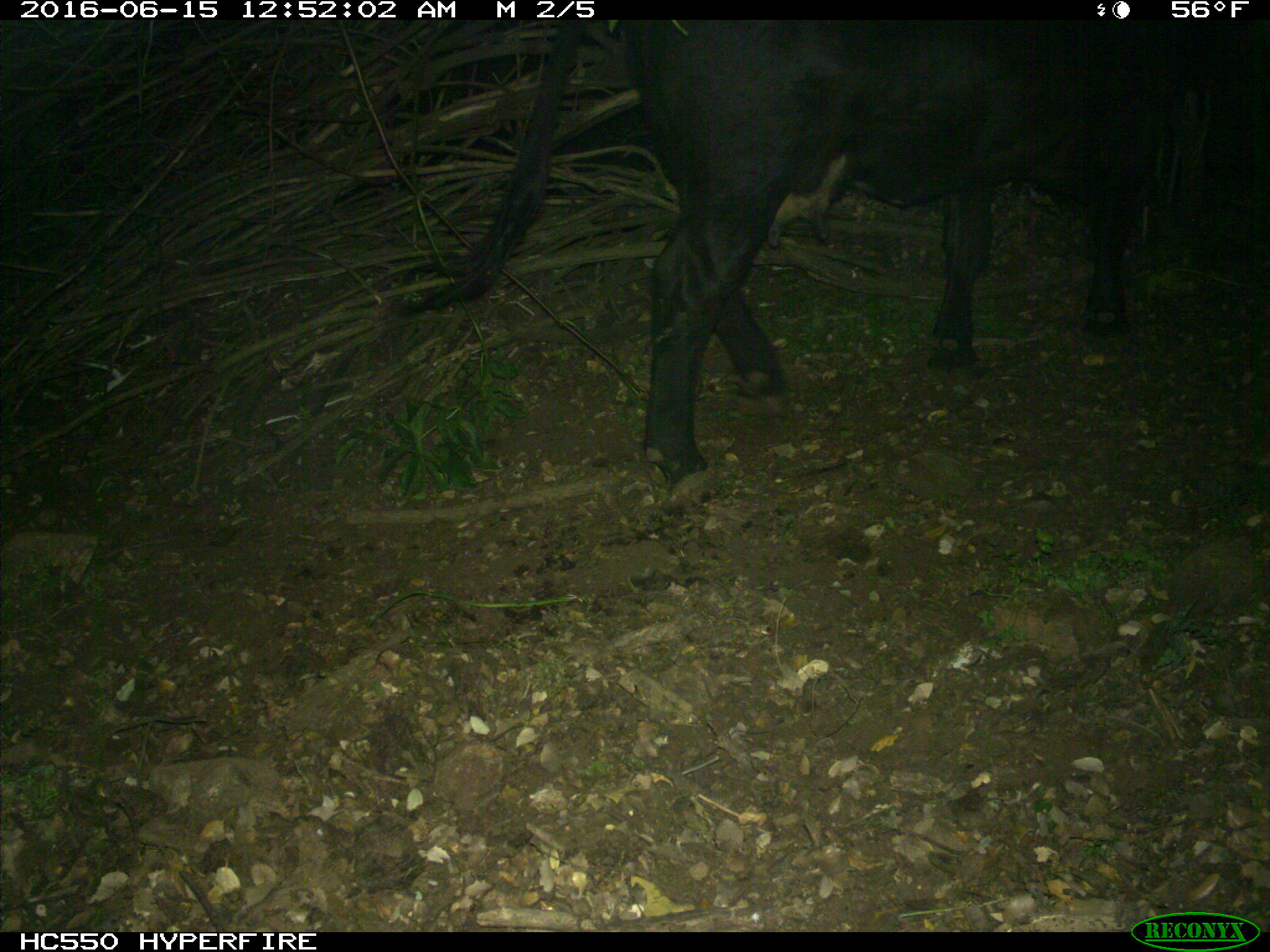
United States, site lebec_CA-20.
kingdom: Animalia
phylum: Chordata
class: Mammalia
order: Artiodactyla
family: Bovidae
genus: Bos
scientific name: Bos taurus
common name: domestic cow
Bos taurus (domestic cow).